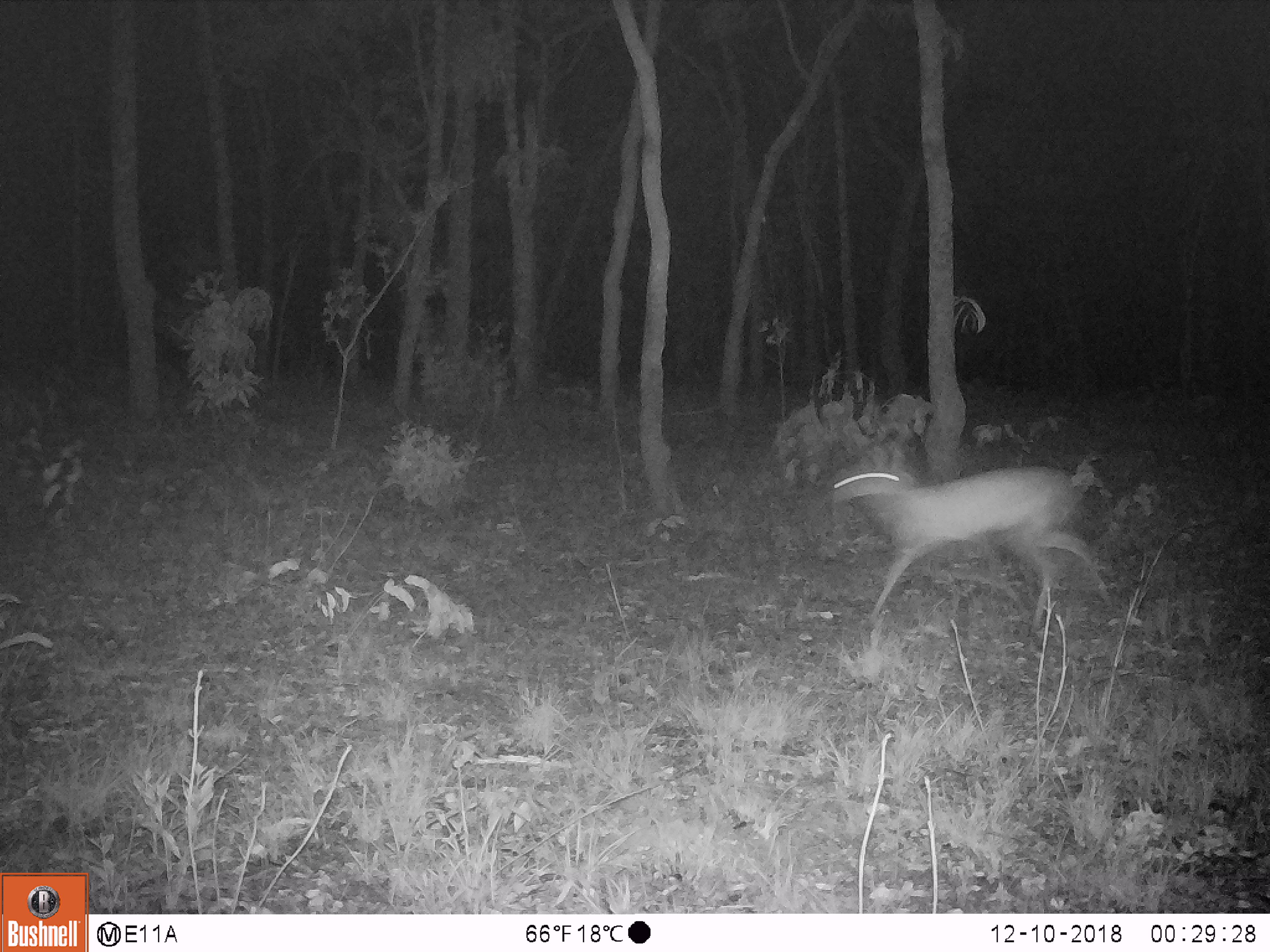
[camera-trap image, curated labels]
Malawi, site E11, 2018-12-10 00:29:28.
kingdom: Animalia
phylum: Chordata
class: Mammalia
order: Artiodactyla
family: Bovidae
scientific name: Antilopinae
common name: small antelope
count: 1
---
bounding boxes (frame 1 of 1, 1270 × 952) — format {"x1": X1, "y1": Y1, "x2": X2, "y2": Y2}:
small antelope: {"x1": 827, "y1": 447, "x2": 1124, "y2": 630}